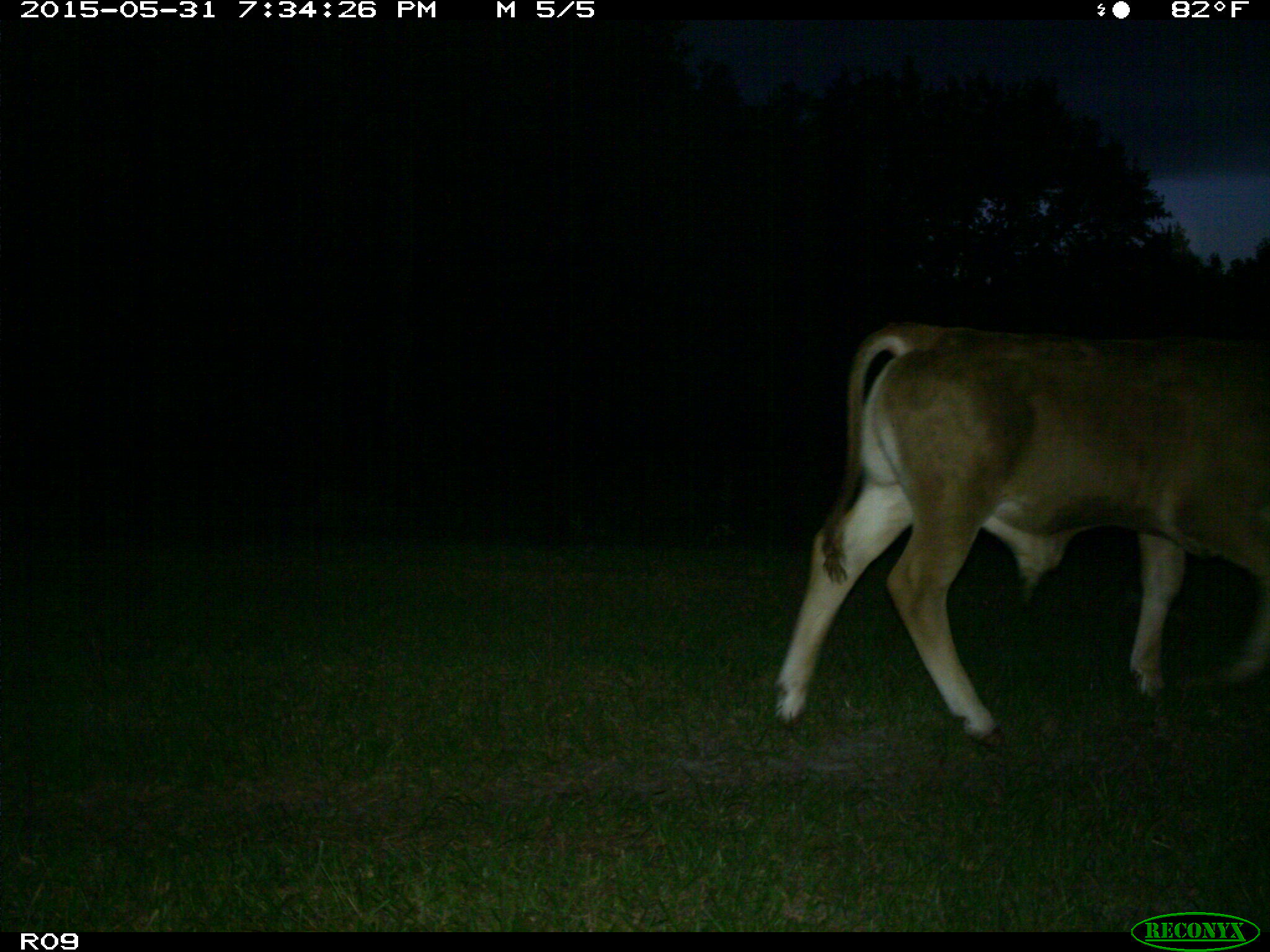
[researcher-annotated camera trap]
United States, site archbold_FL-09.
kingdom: Animalia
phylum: Chordata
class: Mammalia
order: Artiodactyla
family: Bovidae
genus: Bos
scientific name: Bos taurus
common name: domestic cow